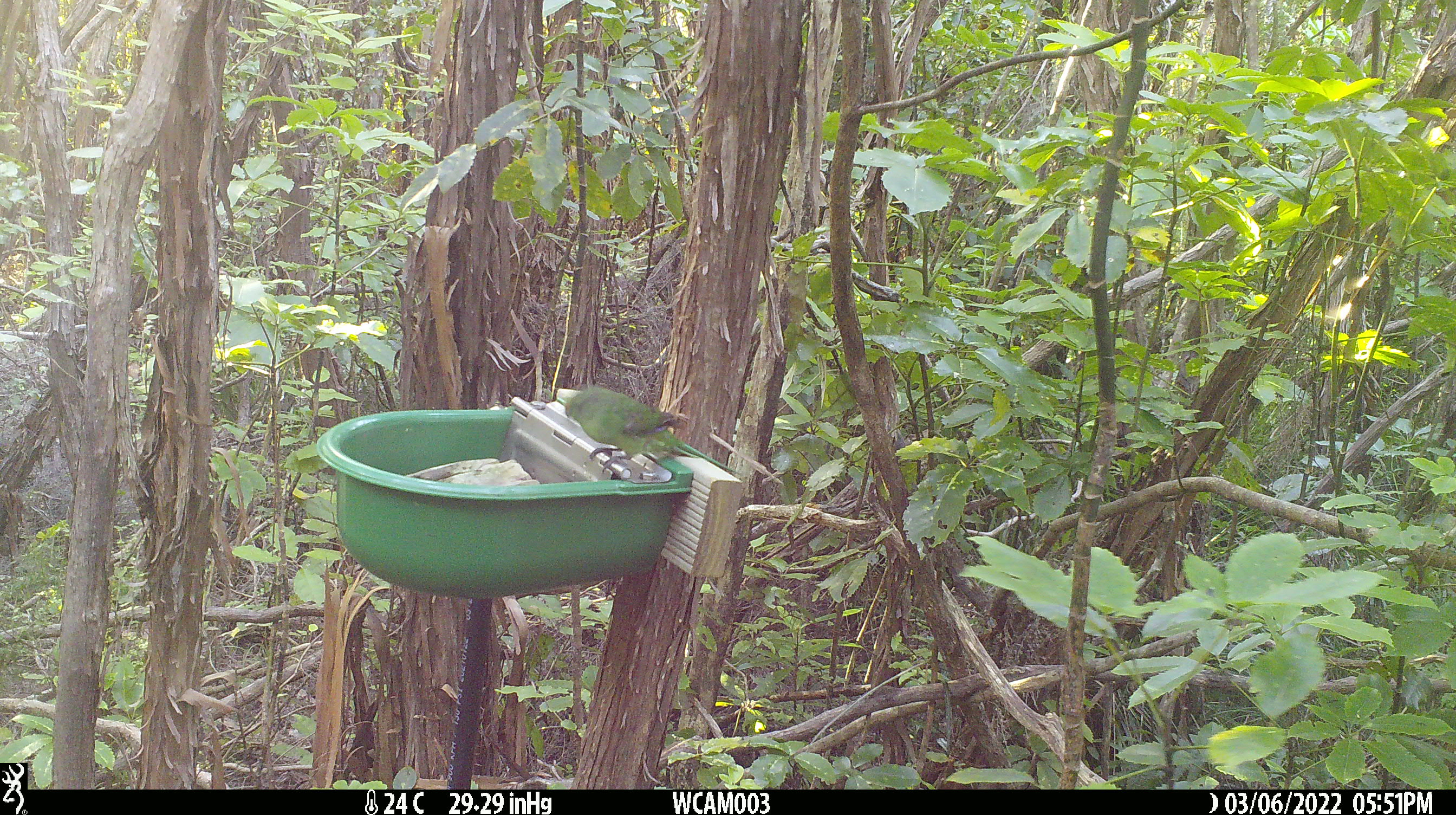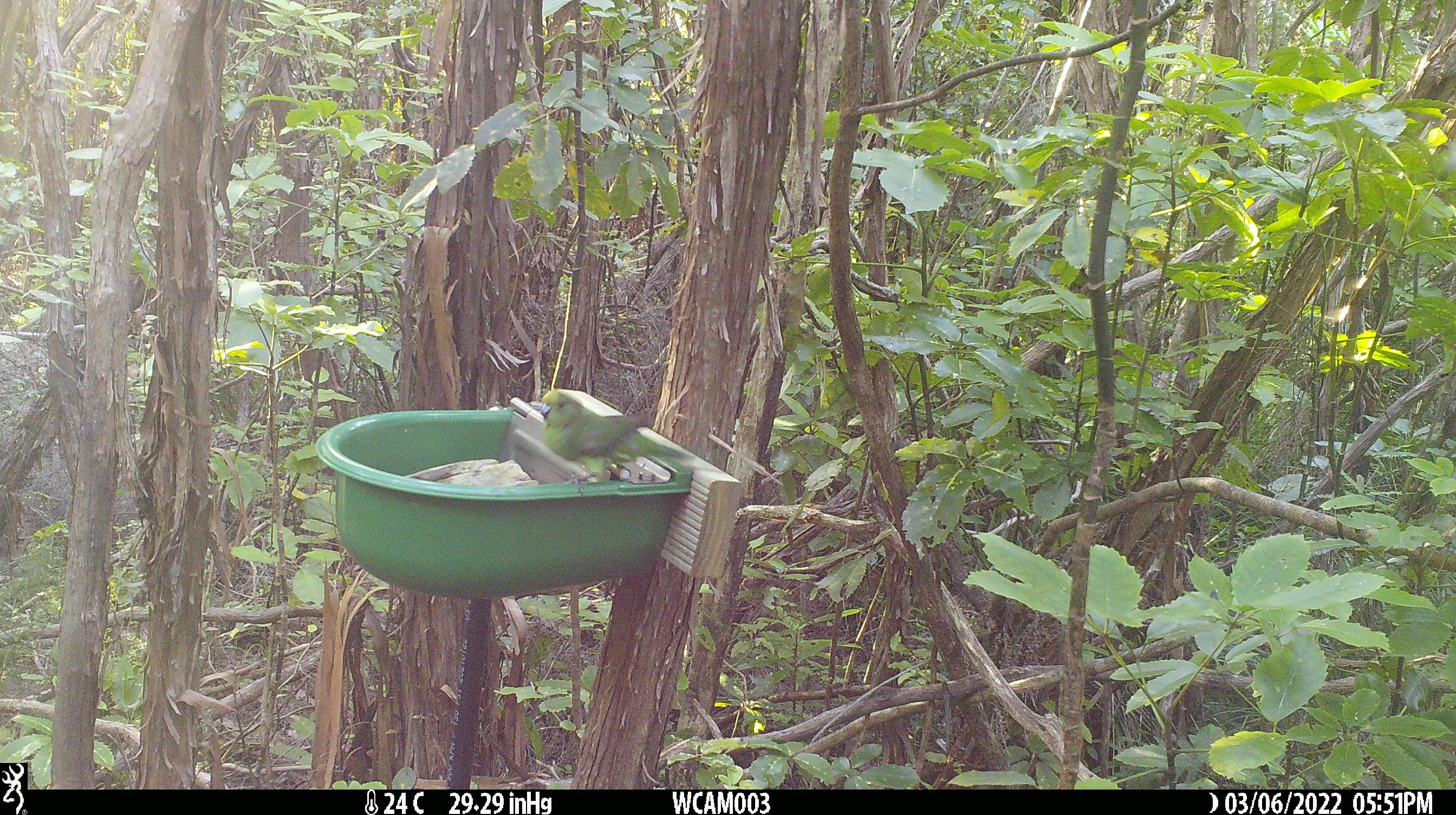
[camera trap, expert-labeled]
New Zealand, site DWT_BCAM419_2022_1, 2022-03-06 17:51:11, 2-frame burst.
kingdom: Animalia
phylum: Chordata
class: Aves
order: Psittaciformes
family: Psittaculidae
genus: Cyanoramphus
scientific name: Cyanoramphus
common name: parakeet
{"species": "parakeet (Cyanoramphus)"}